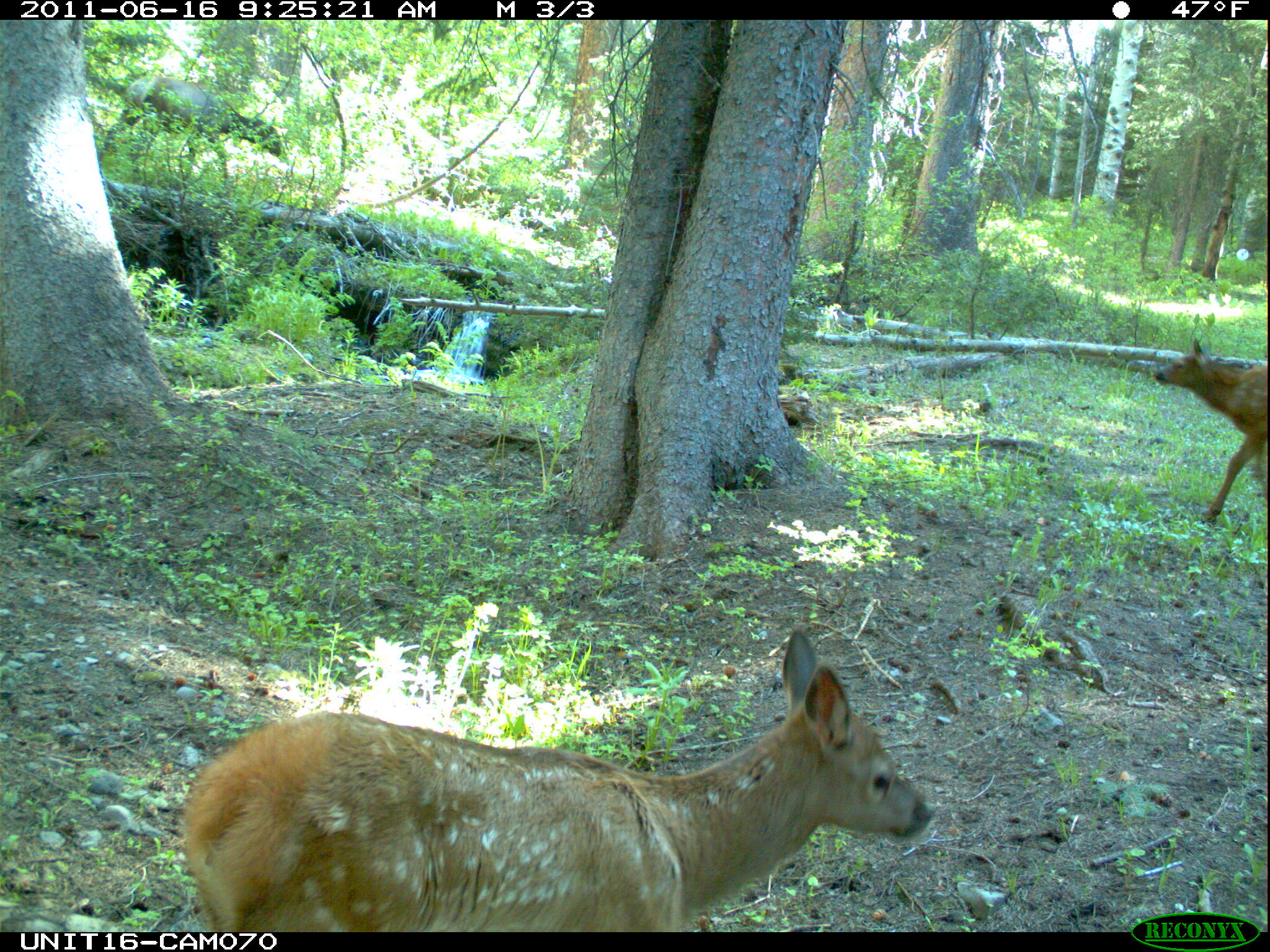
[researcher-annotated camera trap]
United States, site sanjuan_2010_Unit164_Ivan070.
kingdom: Animalia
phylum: Chordata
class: Mammalia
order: Artiodactyla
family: Cervidae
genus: Cervus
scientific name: Cervus elaphus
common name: red deer